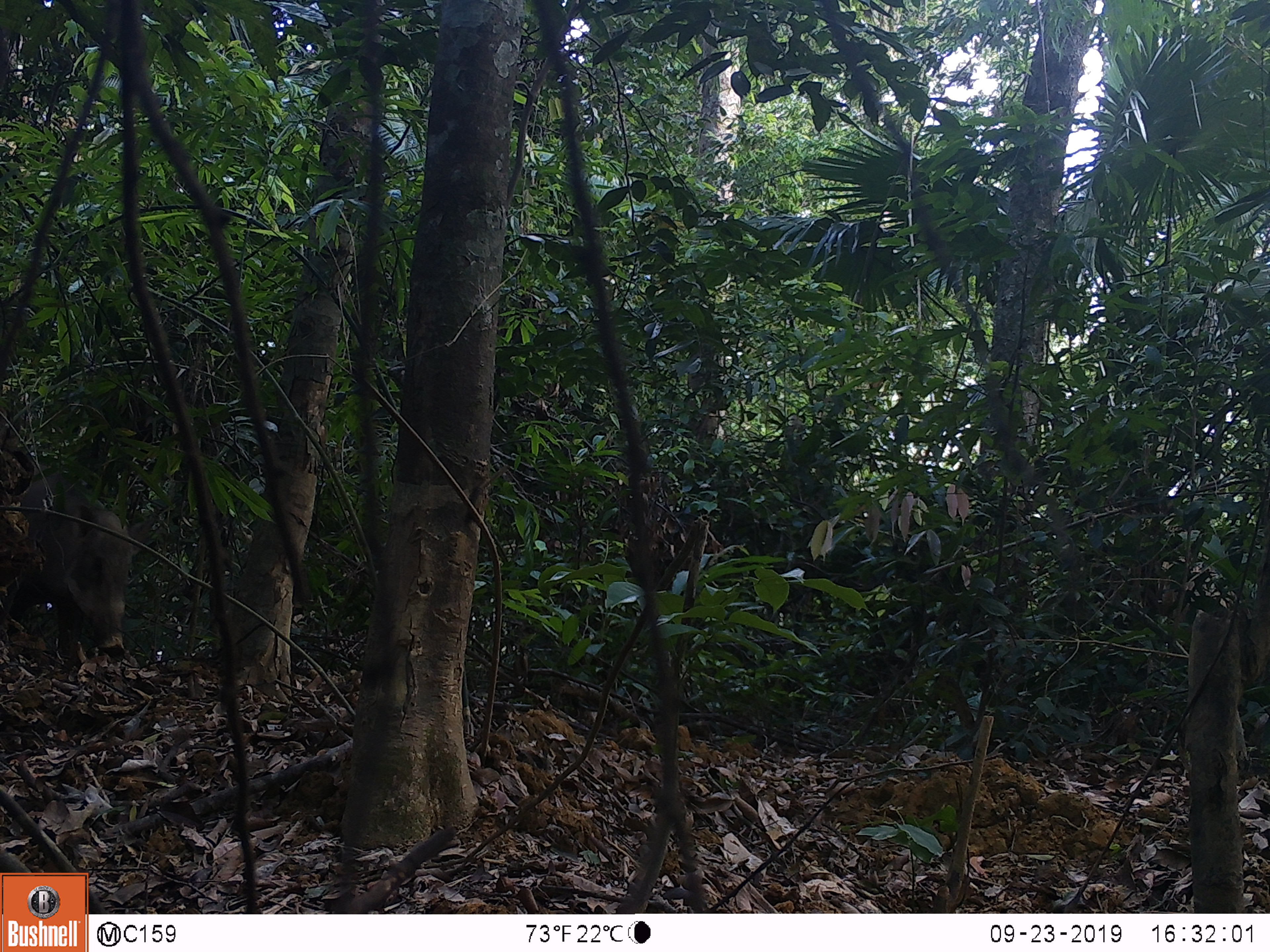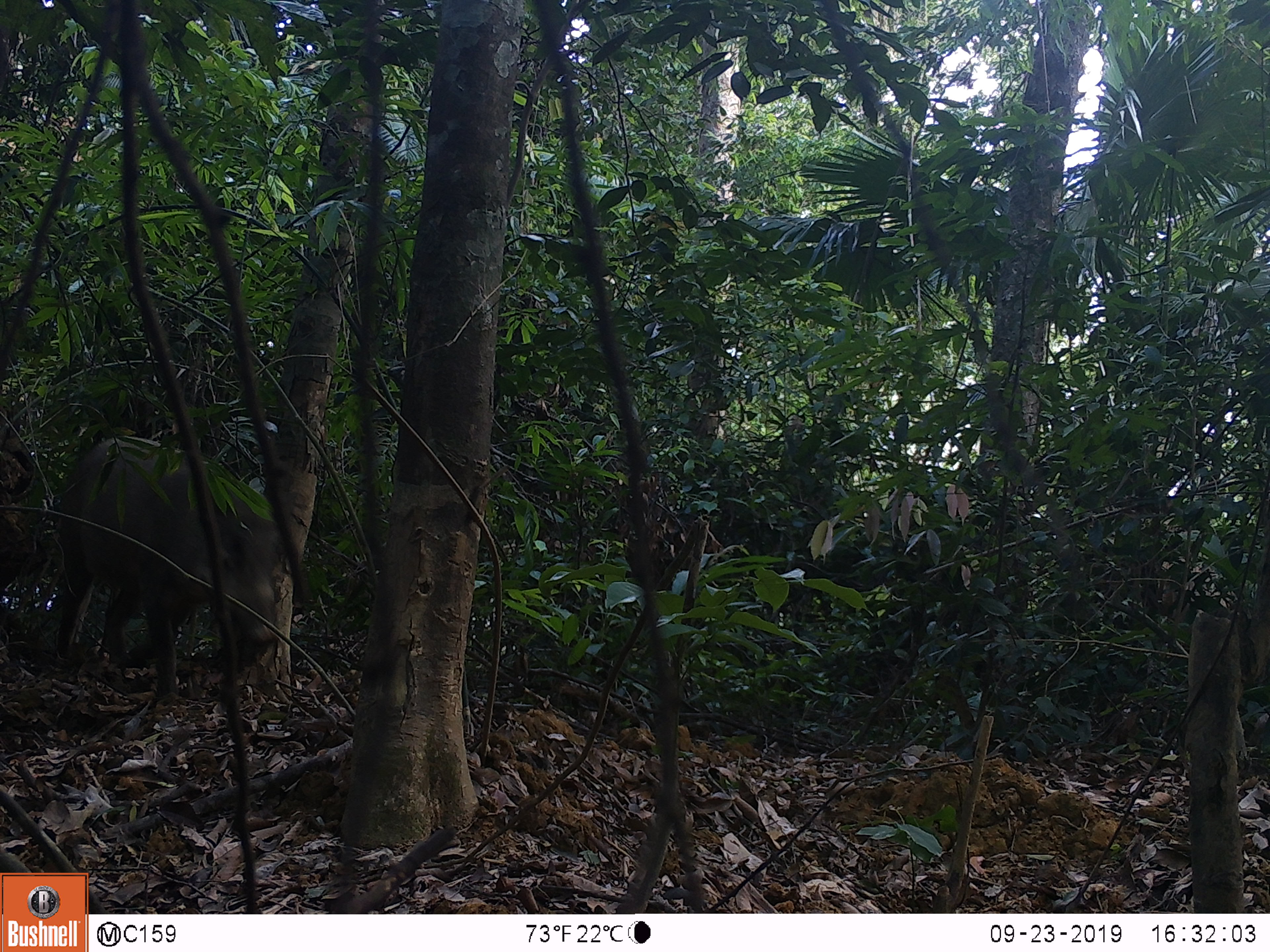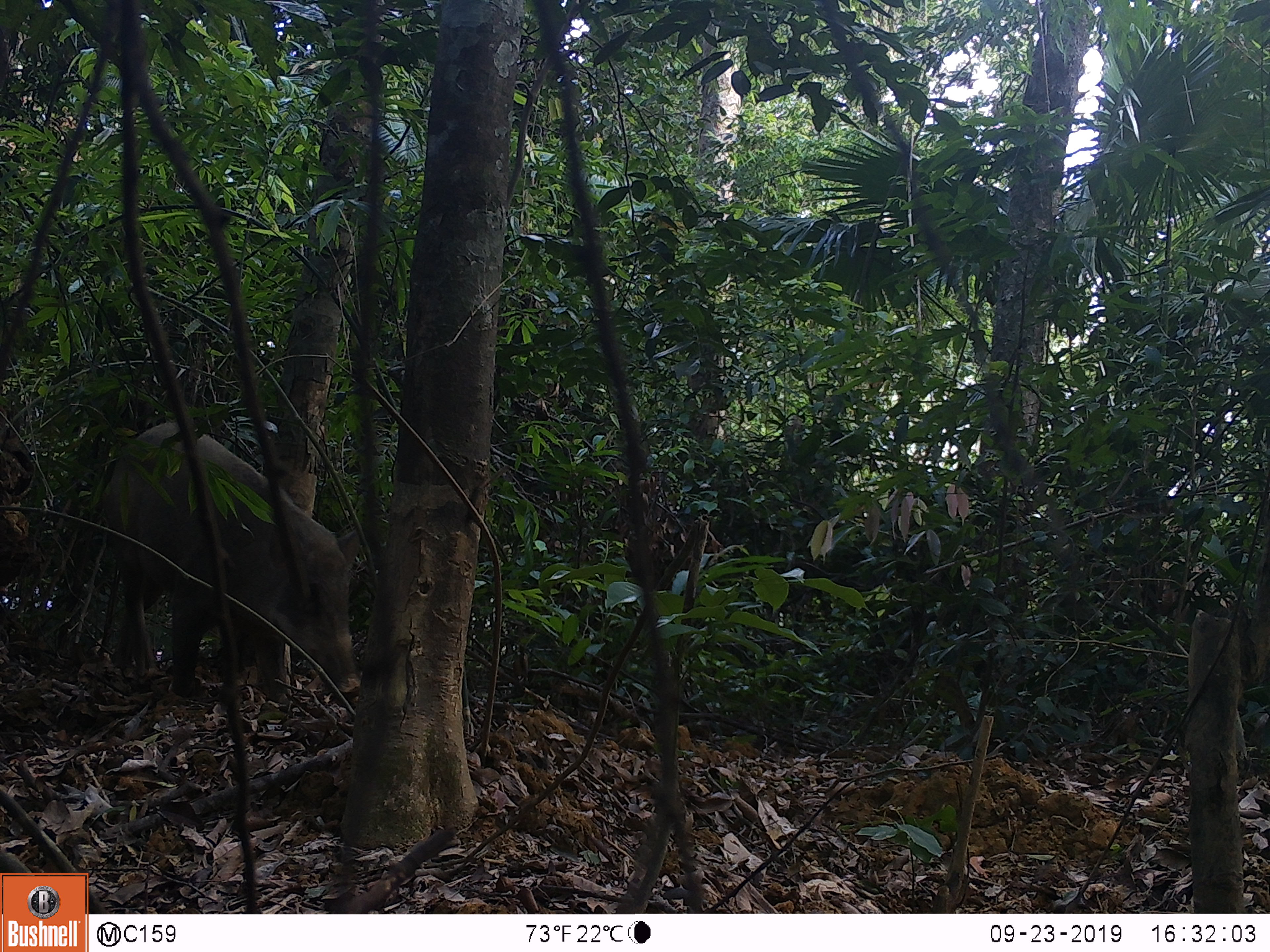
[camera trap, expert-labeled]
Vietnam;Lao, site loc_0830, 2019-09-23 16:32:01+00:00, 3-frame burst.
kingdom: Animalia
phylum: Chordata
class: Mammalia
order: Artiodactyla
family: Suidae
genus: Sus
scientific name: Sus scrofa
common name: eurasian wild pig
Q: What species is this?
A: Eurasian wild pig (Sus scrofa).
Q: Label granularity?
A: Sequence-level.